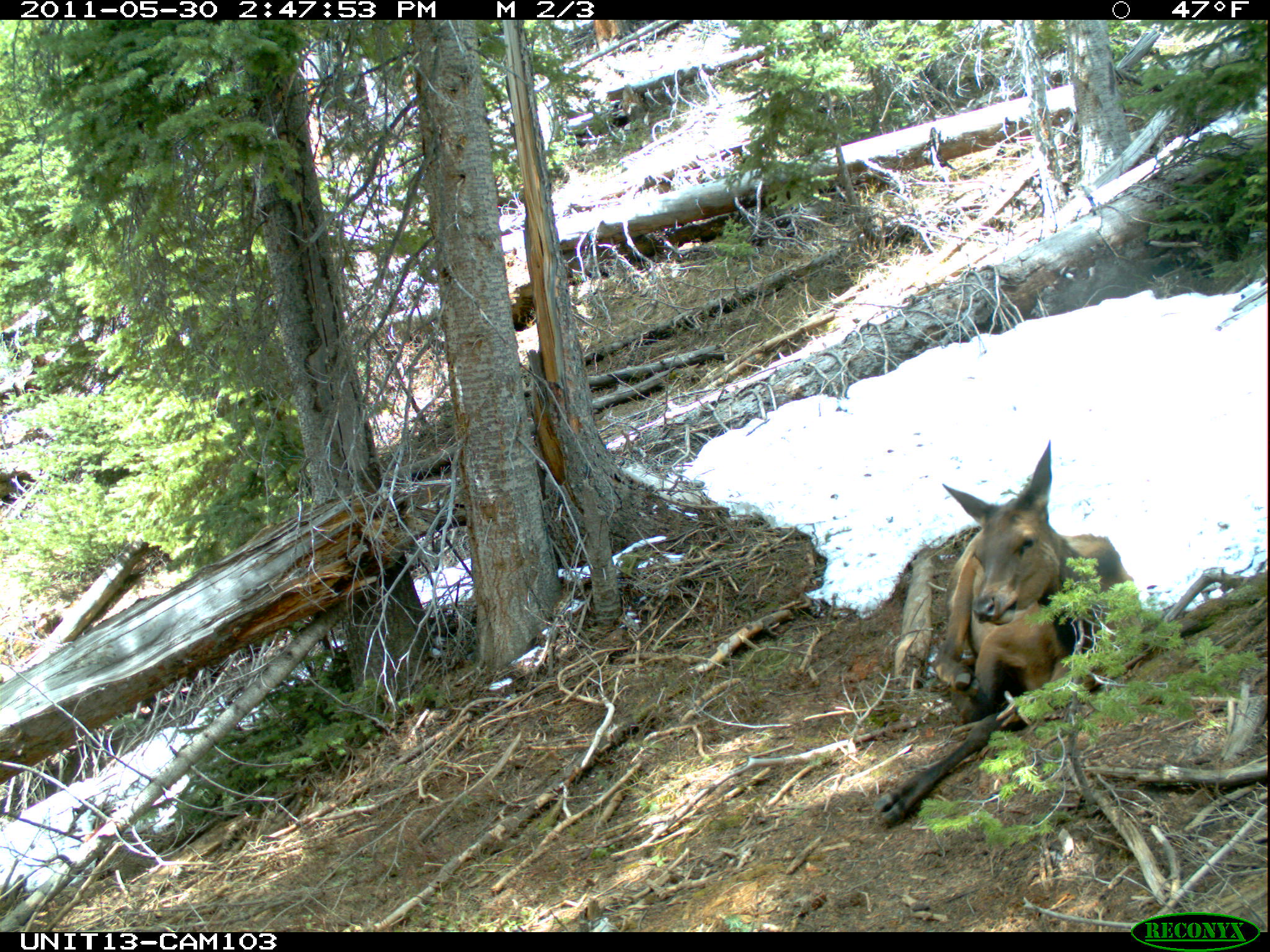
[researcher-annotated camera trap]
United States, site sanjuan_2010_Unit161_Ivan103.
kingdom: Animalia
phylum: Chordata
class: Mammalia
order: Artiodactyla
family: Cervidae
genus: Cervus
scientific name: Cervus elaphus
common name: red deer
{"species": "Cervus elaphus (red deer)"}